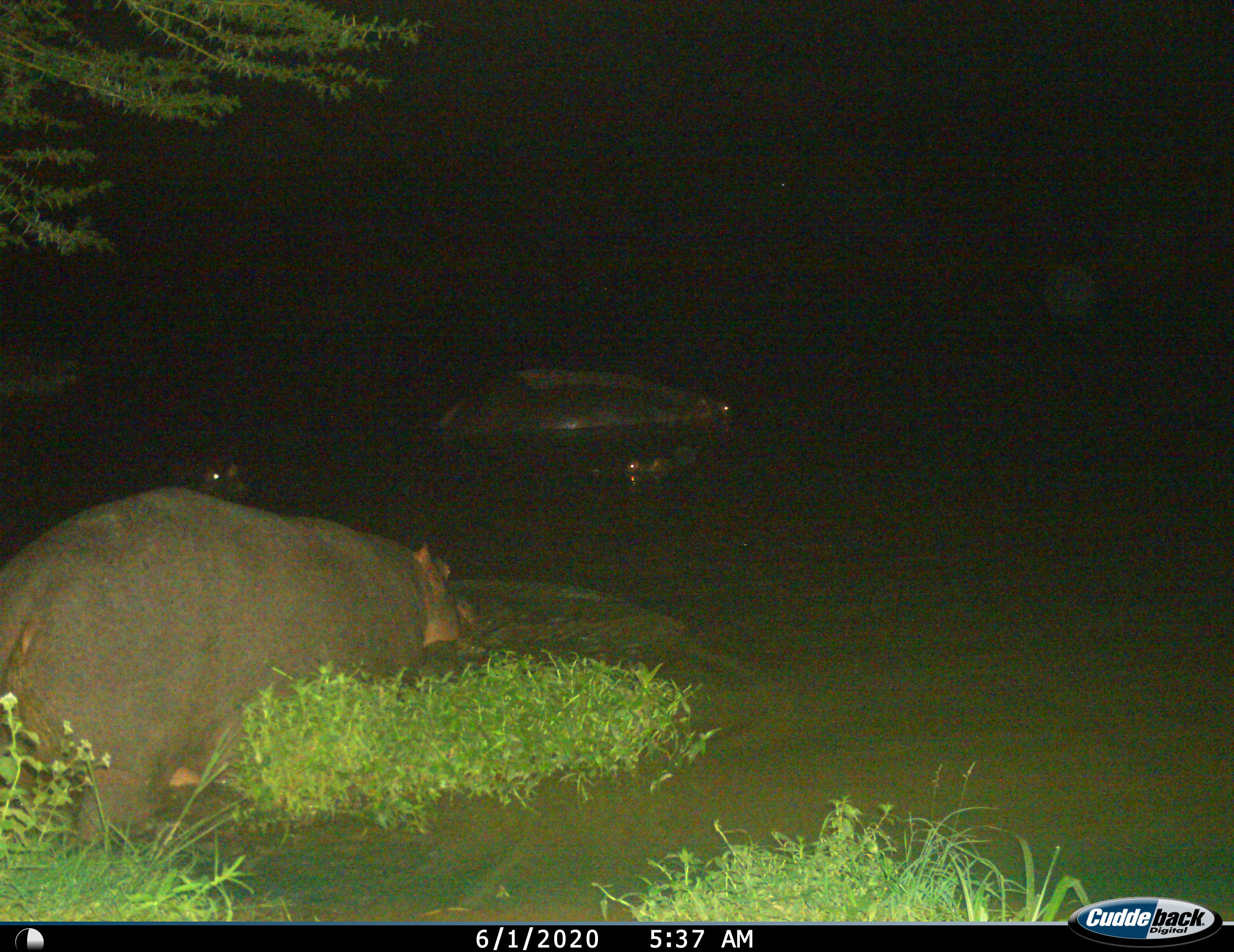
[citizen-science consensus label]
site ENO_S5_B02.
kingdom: Animalia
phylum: Chordata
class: Mammalia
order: Artiodactyla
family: Hippopotamidae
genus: Hippopotamus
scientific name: Hippopotamus amphibius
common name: hippopotamus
Hippopotamus (Hippopotamus amphibius), count 4. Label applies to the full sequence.